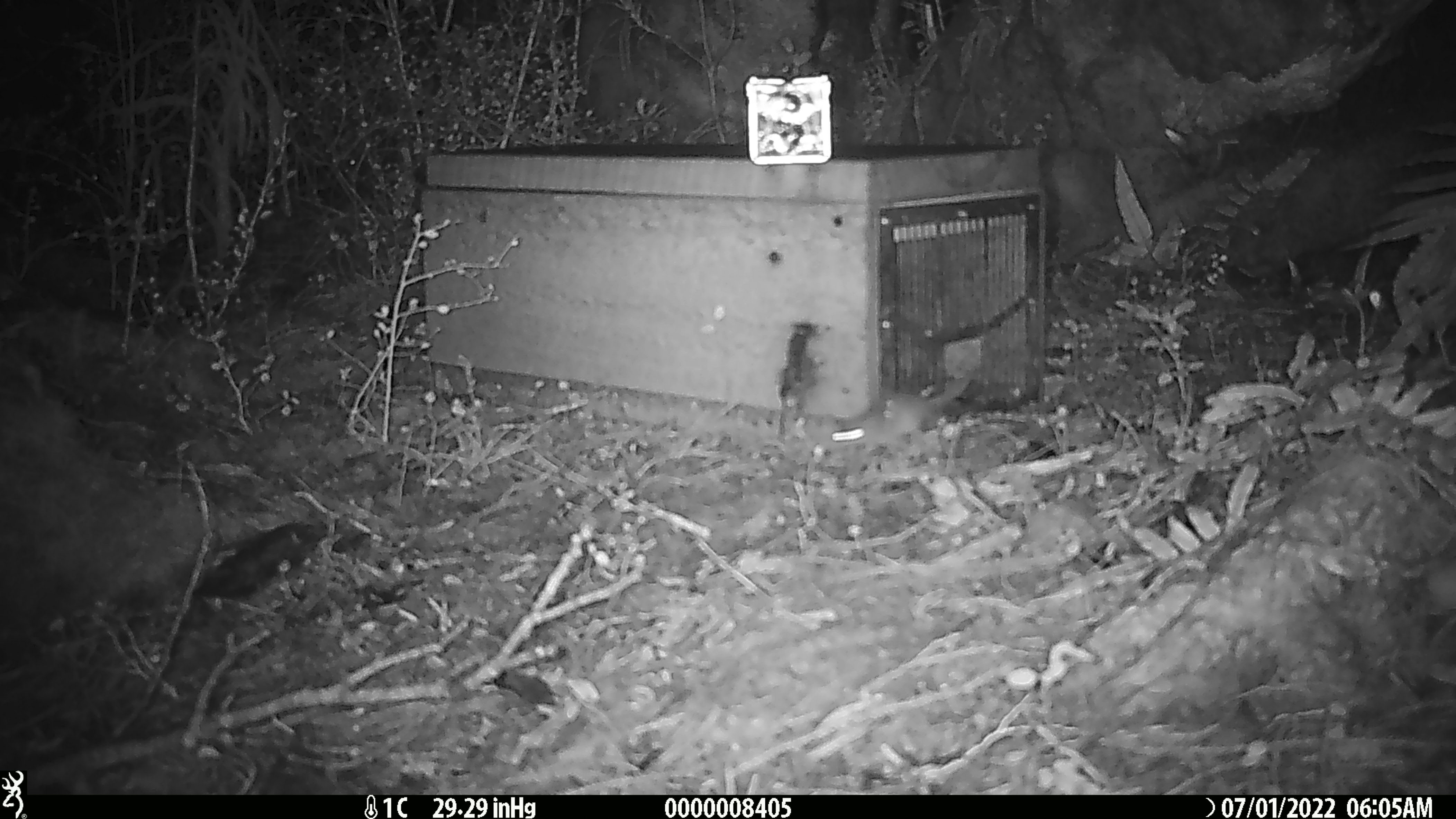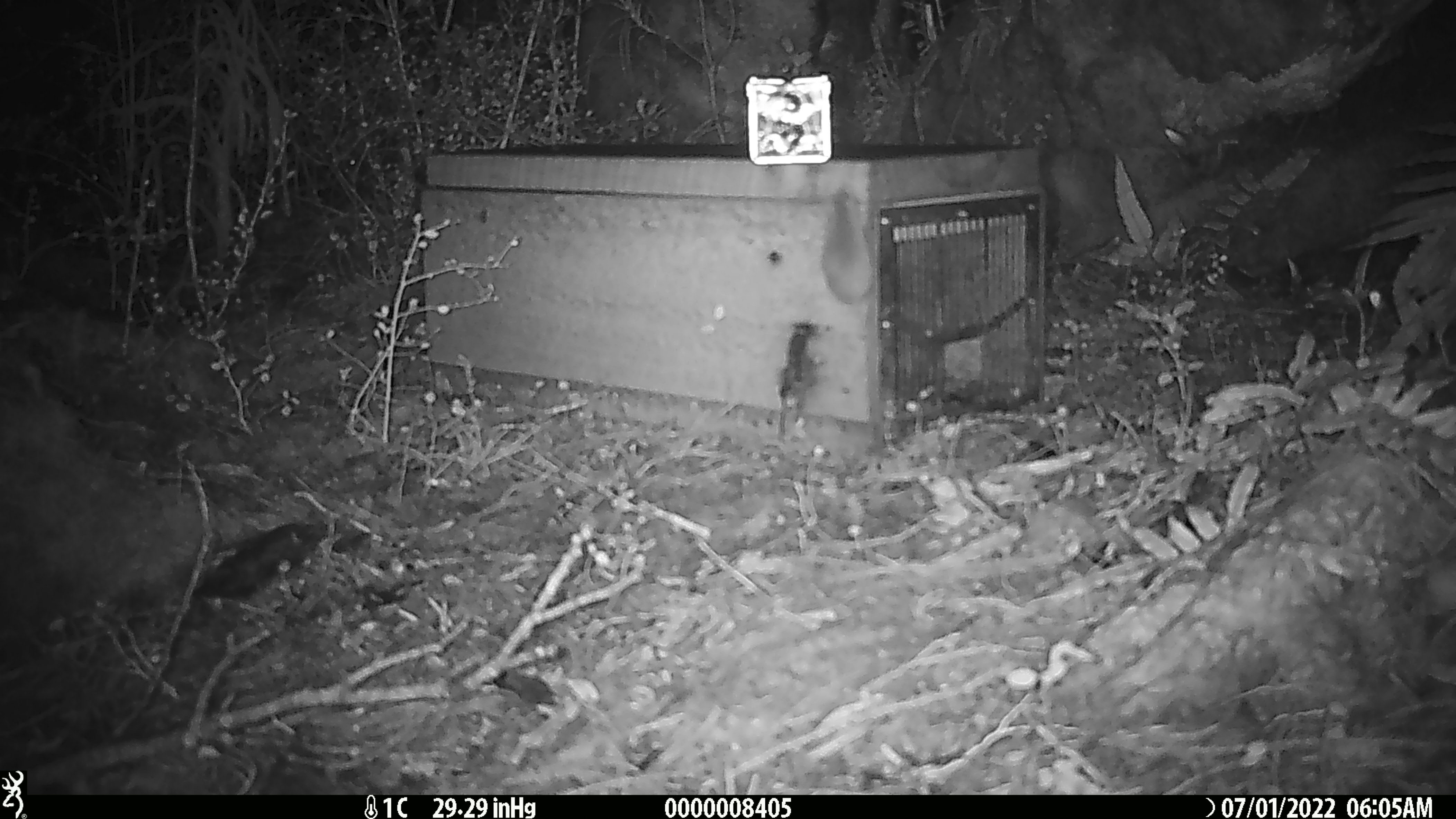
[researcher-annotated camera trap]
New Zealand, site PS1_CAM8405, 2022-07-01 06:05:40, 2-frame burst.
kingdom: Animalia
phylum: Chordata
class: Mammalia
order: Rodentia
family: Muridae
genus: Mus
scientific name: Mus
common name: mouse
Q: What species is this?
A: Mouse (Mus).